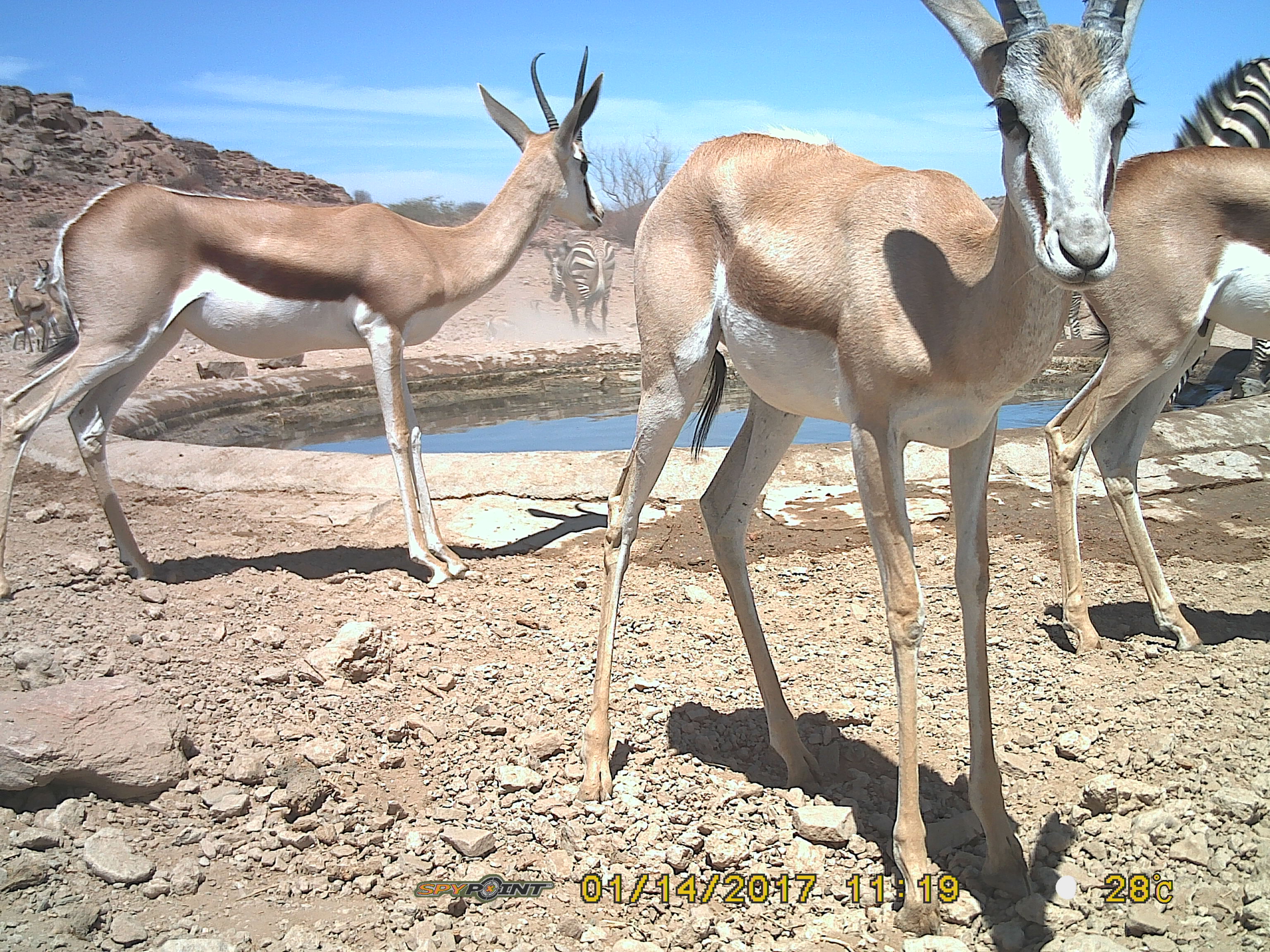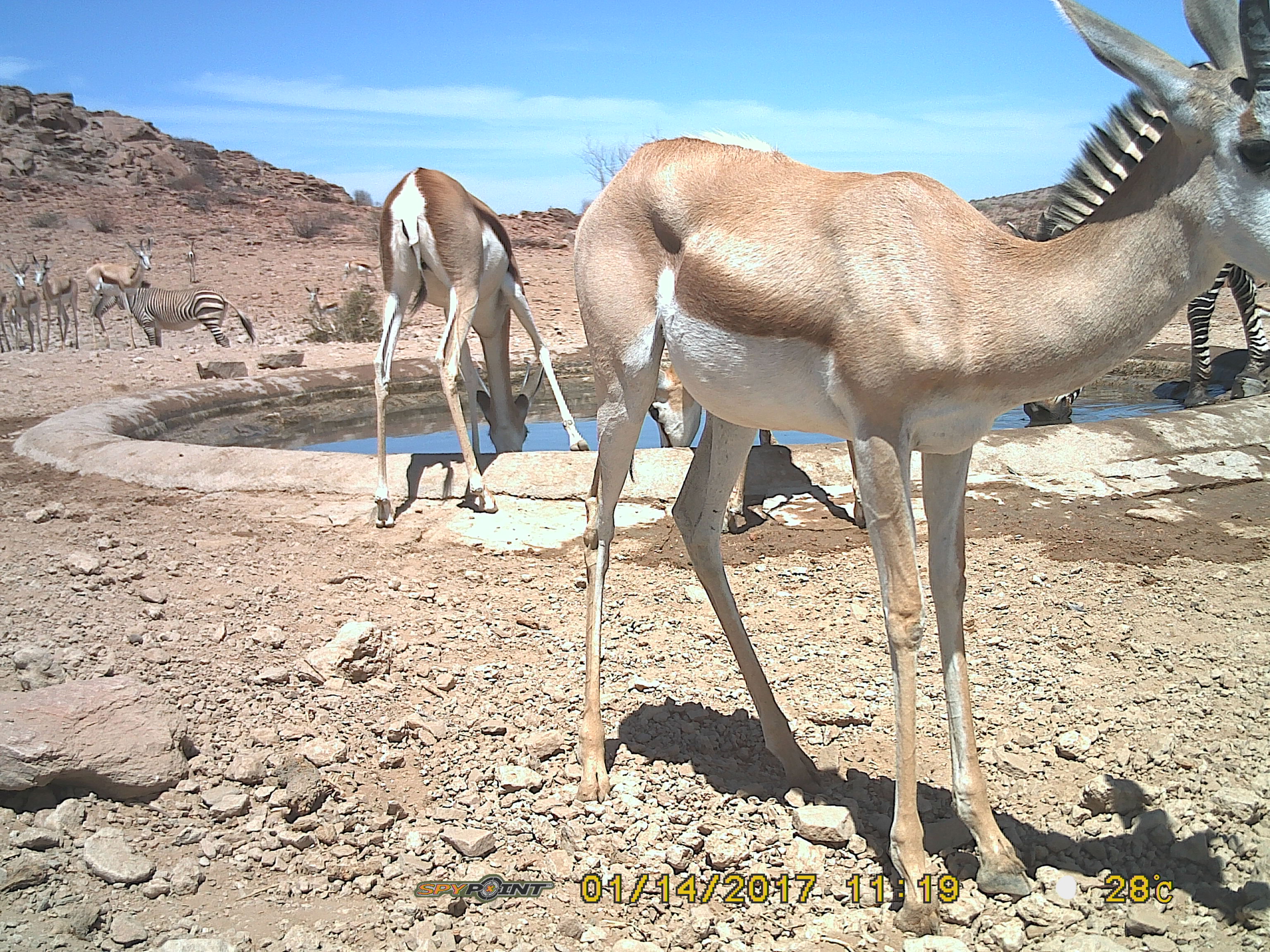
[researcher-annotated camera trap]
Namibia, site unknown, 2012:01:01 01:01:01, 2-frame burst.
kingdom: Animalia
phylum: Chordata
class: Mammalia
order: Artiodactyla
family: Bovidae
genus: Antidorcas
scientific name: Antidorcas marsupialis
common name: springbok